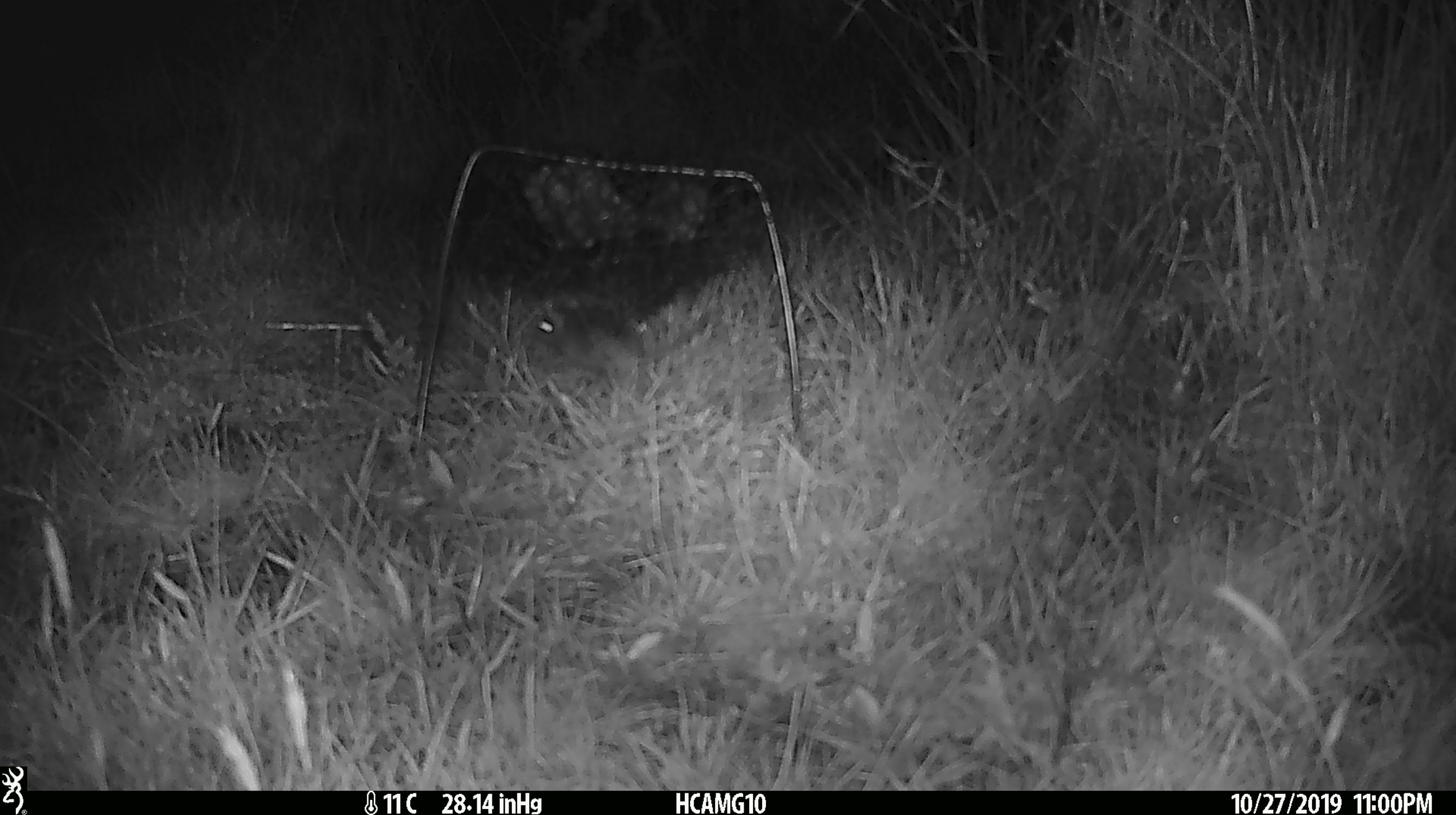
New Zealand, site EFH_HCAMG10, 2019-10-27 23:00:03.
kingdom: Animalia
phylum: Chordata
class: Mammalia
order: Rodentia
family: Muridae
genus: Mus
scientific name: Mus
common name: mouse